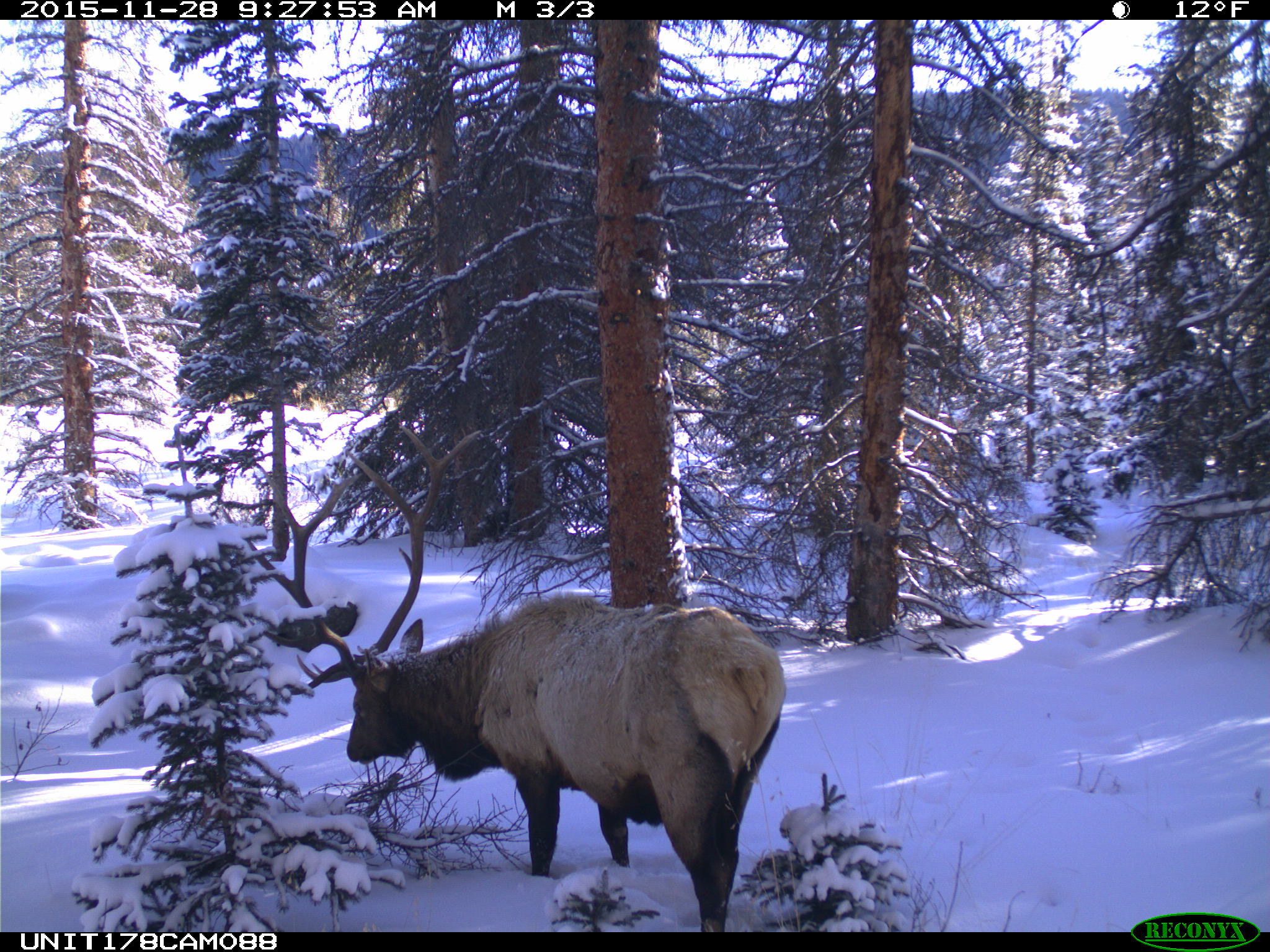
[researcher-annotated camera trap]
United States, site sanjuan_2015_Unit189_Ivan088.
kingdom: Animalia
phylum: Chordata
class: Mammalia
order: Artiodactyla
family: Cervidae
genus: Cervus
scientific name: Cervus elaphus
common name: red deer